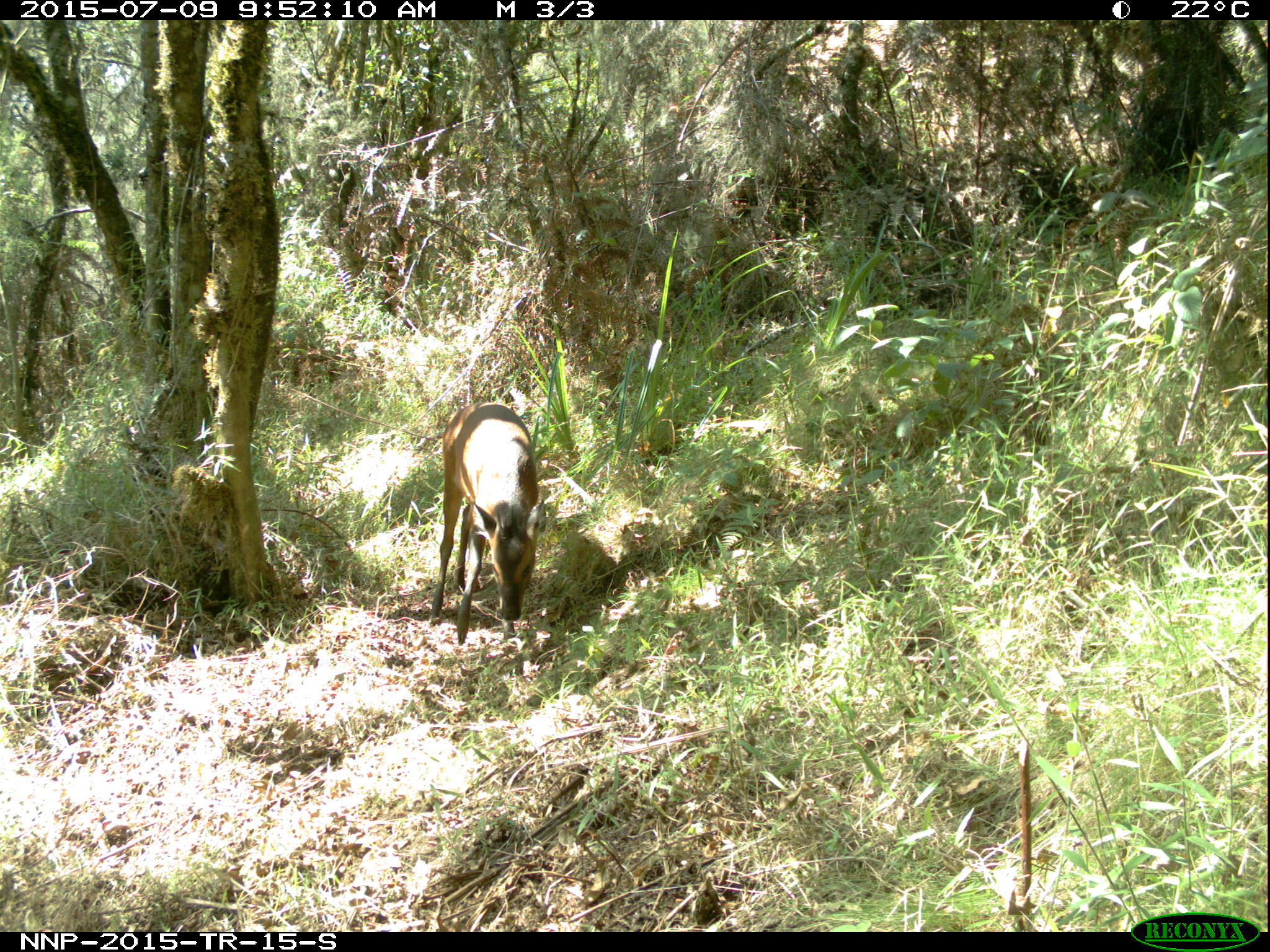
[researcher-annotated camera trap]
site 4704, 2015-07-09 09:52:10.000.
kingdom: Animalia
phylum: Chordata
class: Mammalia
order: Artiodactyla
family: Bovidae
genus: Cephalophus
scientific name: Cephalophus nigrifrons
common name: black-fronted duiker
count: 1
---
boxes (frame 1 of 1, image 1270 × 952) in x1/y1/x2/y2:
cephalophus nigrifrons: 428/400/548/645